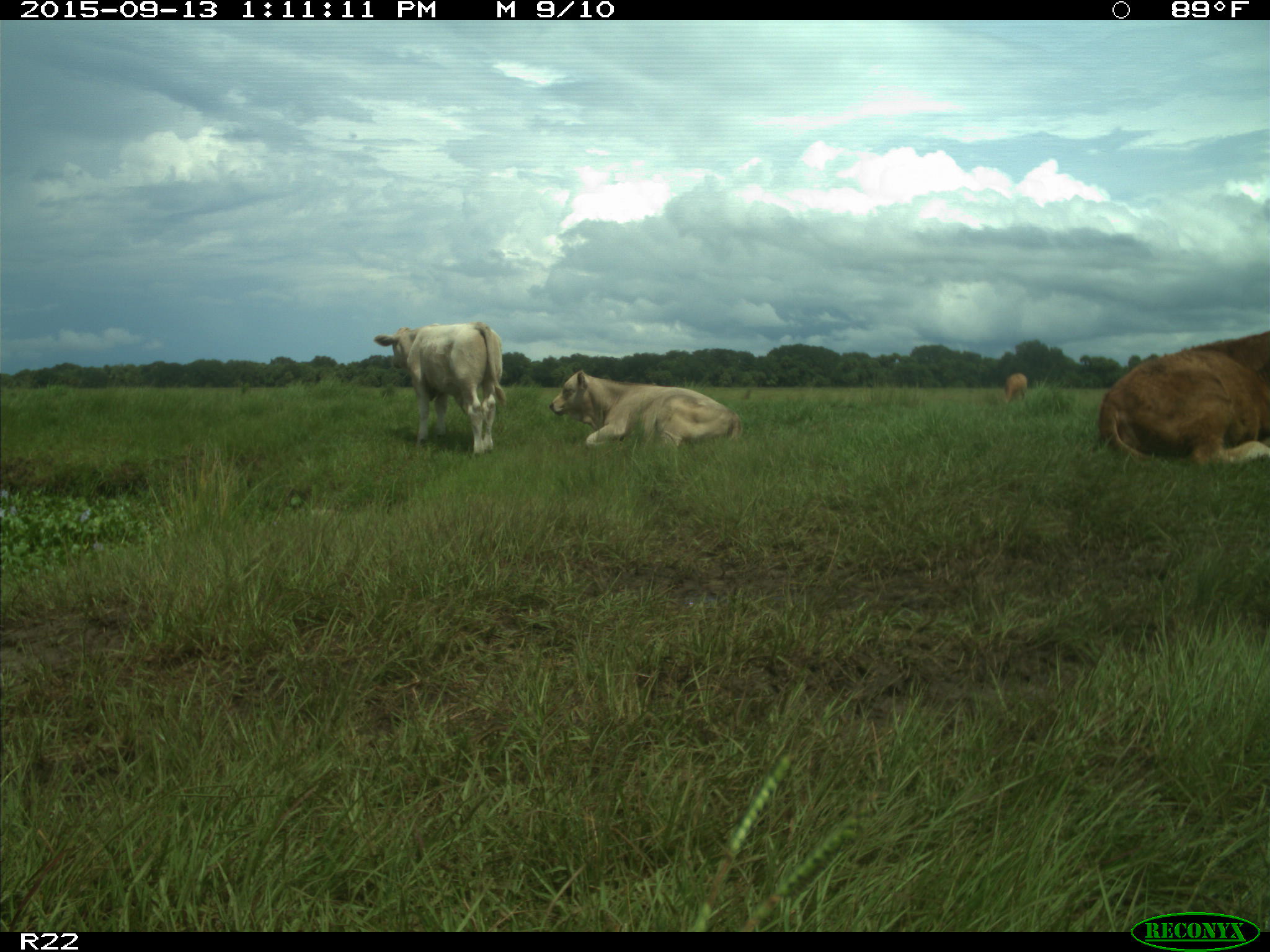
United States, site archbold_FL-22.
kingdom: Animalia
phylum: Chordata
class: Mammalia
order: Artiodactyla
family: Bovidae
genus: Bos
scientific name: Bos taurus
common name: domestic cow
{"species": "Bos taurus (domestic cow)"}